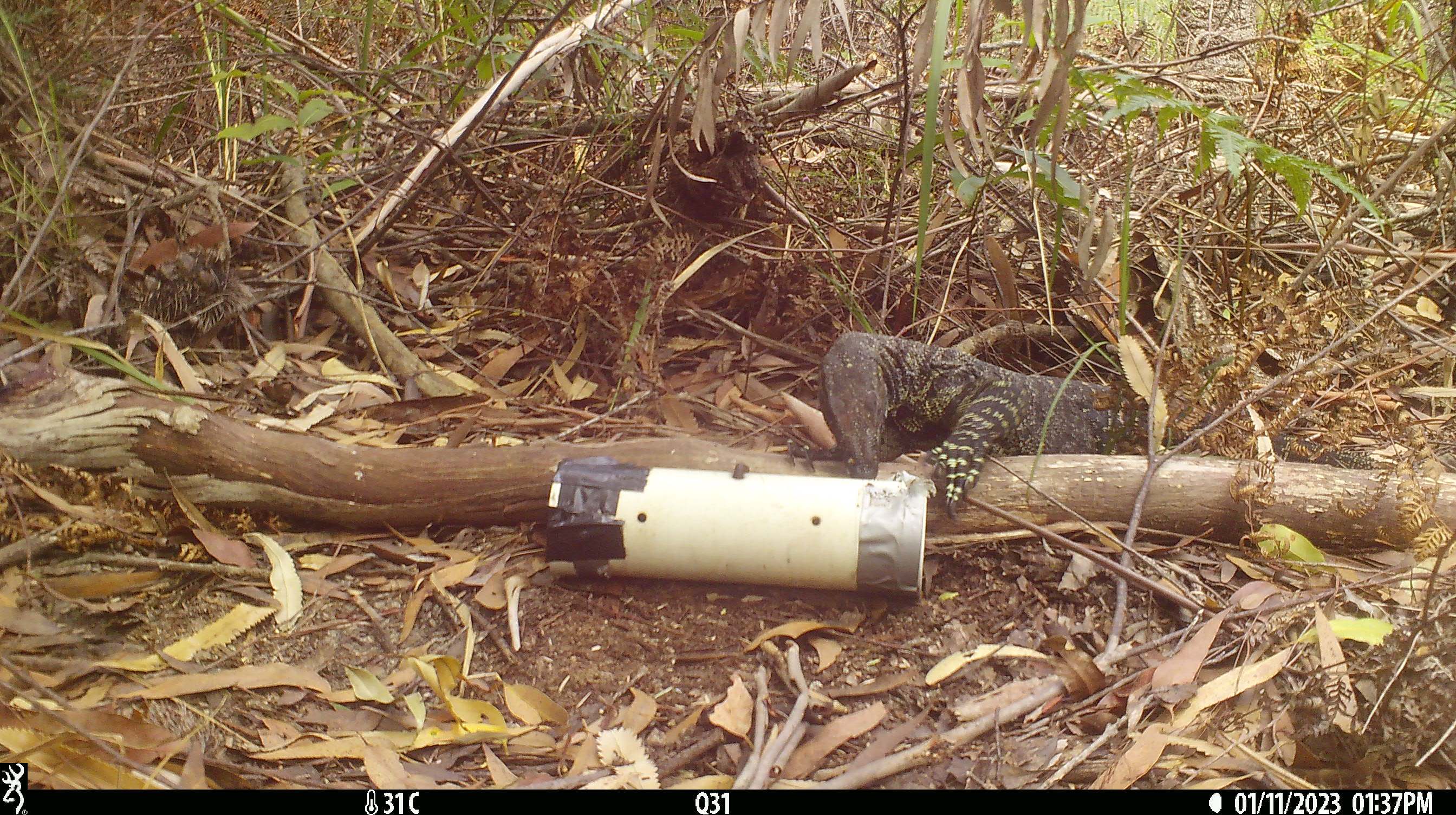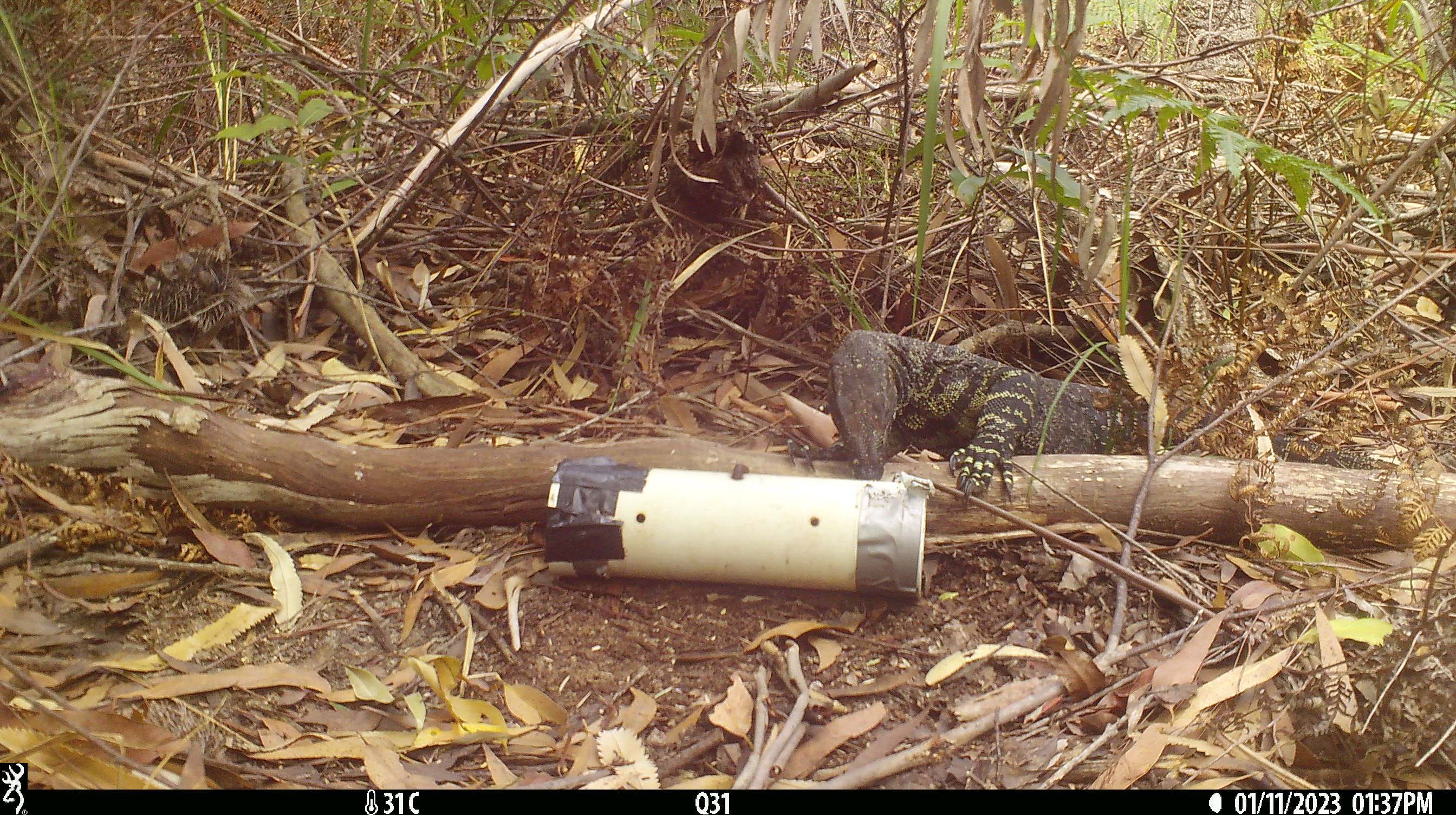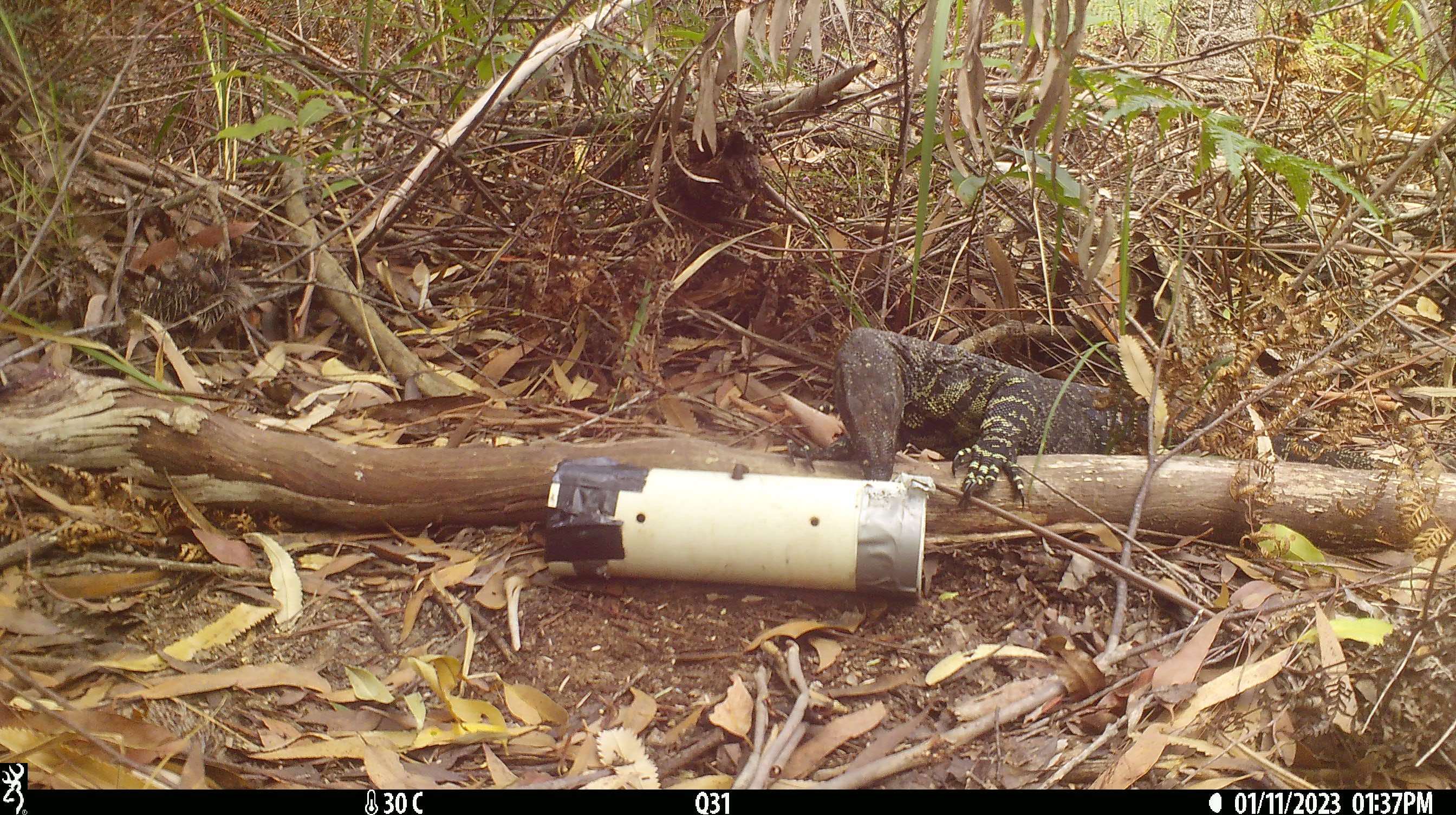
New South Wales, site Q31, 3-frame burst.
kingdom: Animalia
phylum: Chordata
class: Reptilia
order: Squamata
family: Varanidae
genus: Varanus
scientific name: Varanus varius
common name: lace monitor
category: goanna